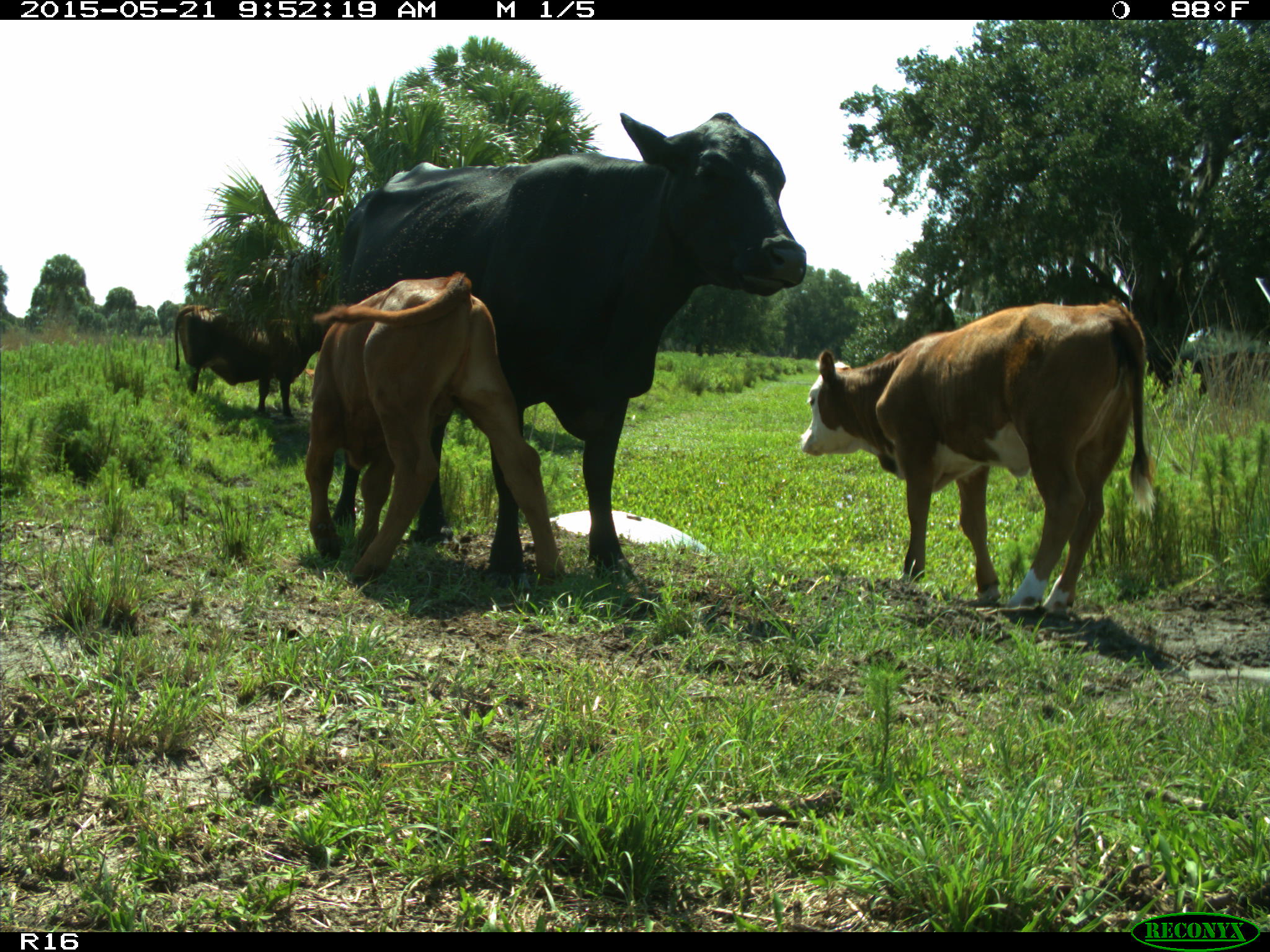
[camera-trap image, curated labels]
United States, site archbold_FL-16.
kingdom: Animalia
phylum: Chordata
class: Mammalia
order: Artiodactyla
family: Bovidae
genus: Bos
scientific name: Bos taurus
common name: domestic cow